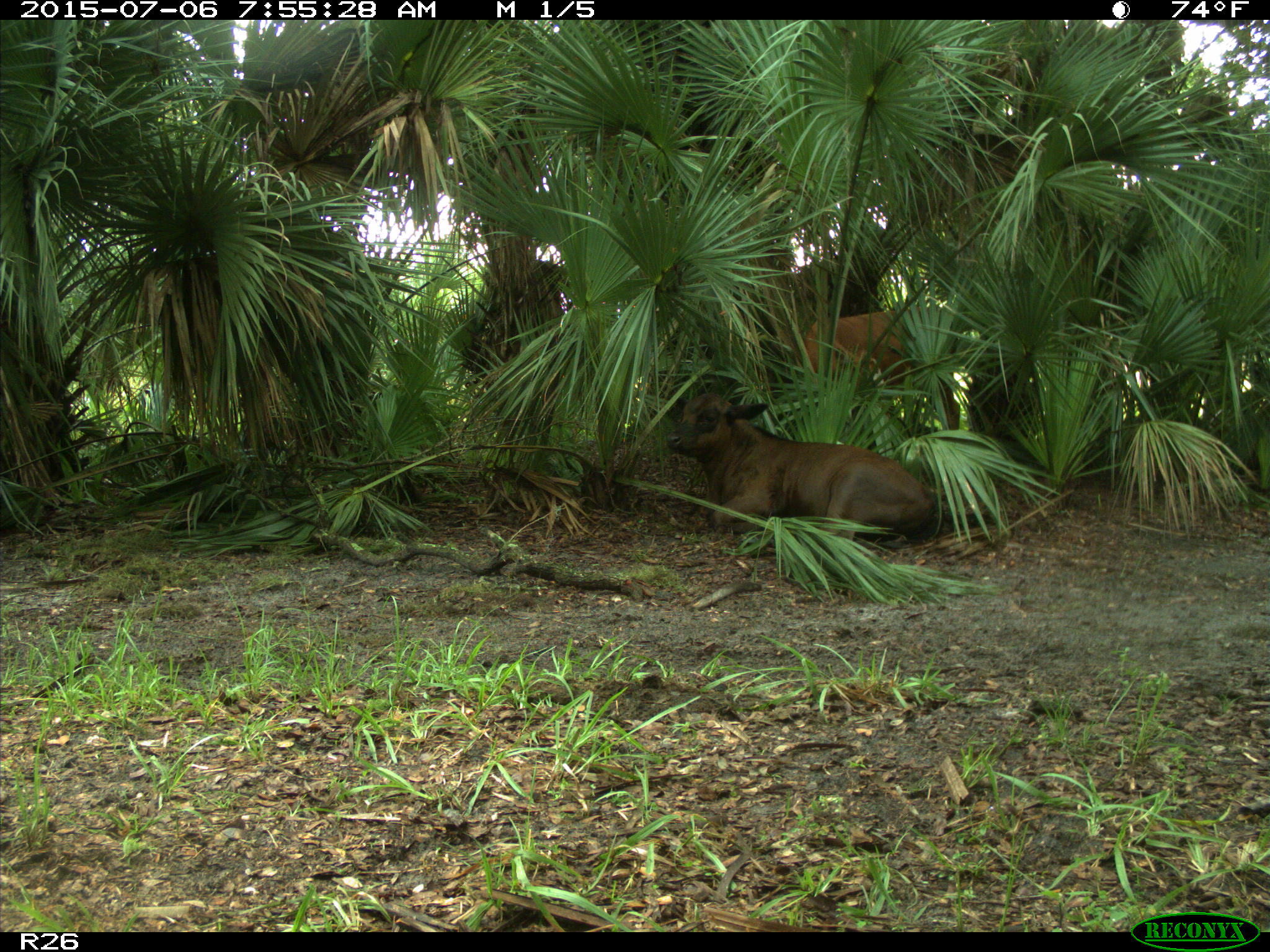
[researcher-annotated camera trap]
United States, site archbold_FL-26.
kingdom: Animalia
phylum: Chordata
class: Mammalia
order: Artiodactyla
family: Bovidae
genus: Bos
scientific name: Bos taurus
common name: domestic cow